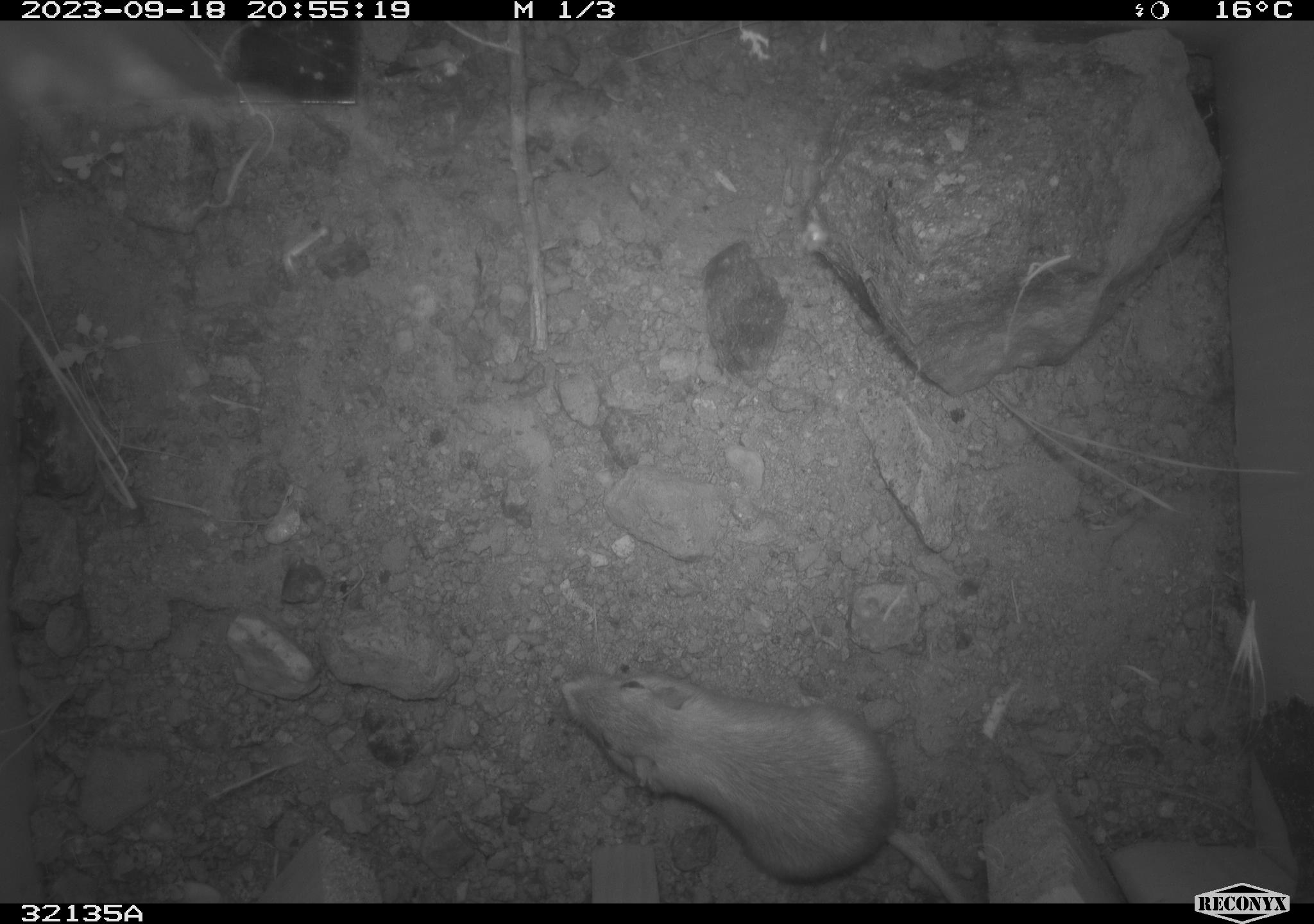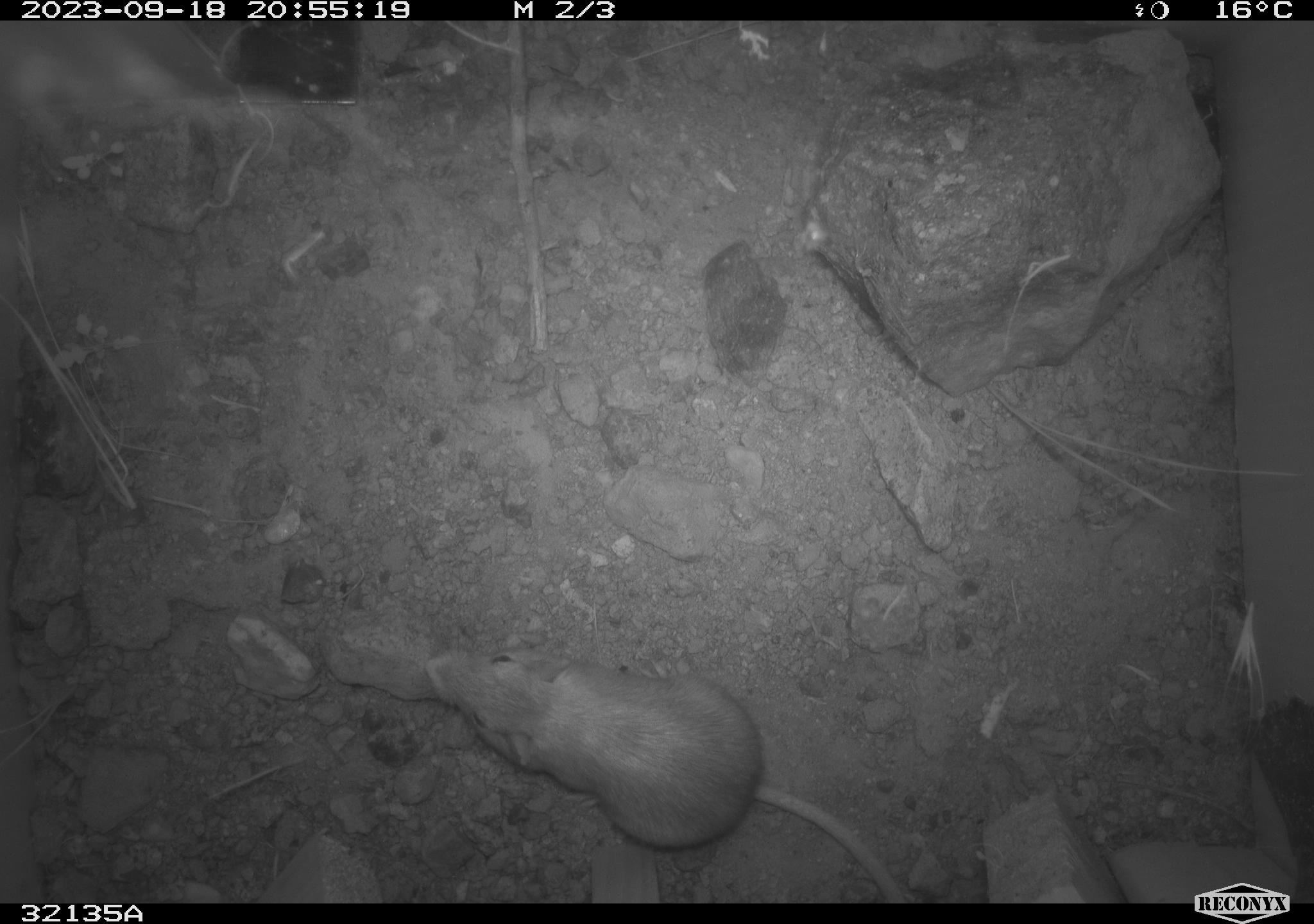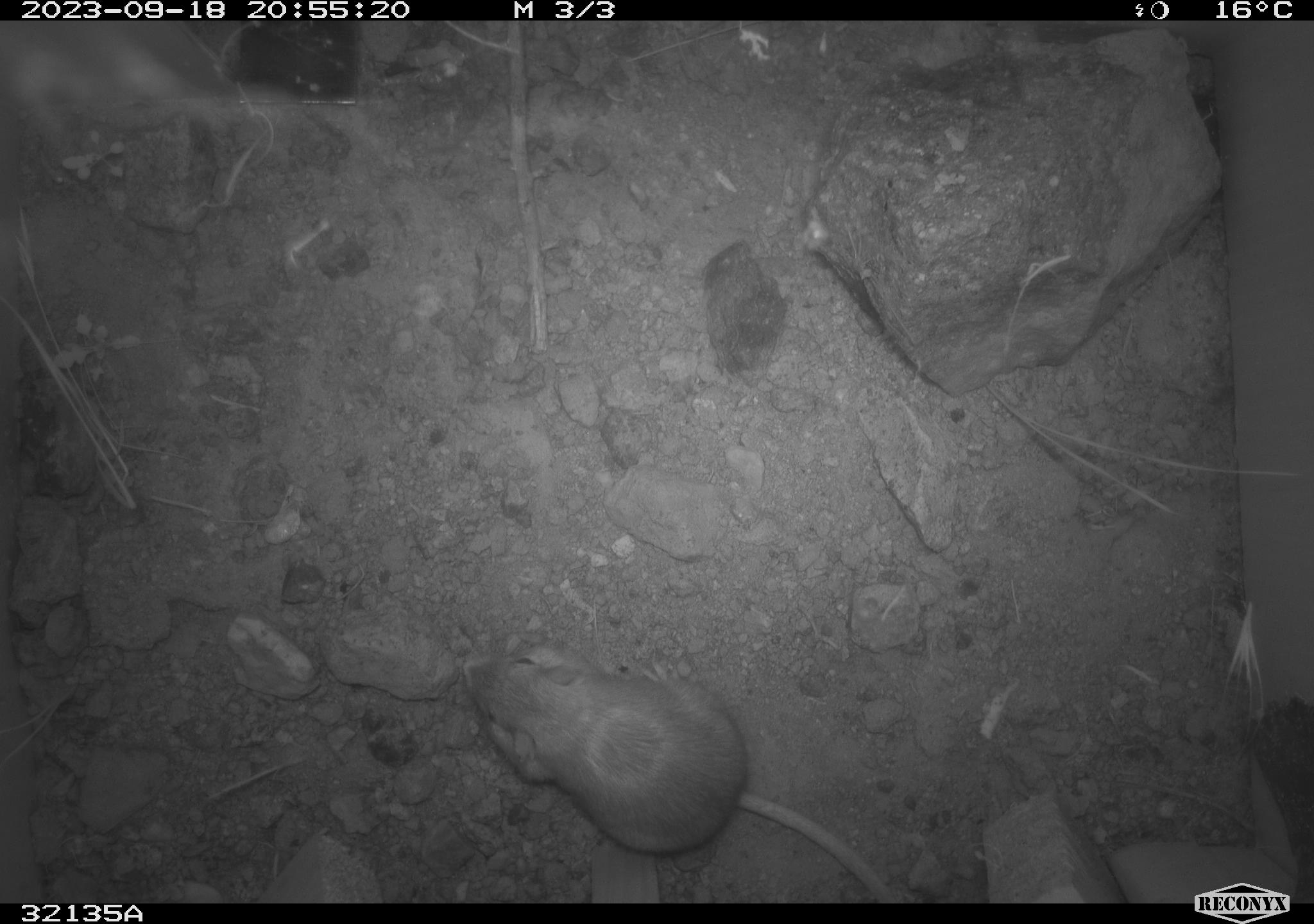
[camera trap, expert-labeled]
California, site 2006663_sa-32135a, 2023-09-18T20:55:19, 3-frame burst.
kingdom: Animalia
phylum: Chordata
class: Mammalia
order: Rodentia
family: Heteromyidae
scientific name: Heteromyidae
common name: kangaroo rats and pocket mice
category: heteromyidae family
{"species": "heteromyidae family (kangaroo rats and pocket mice) (Heteromyidae)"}